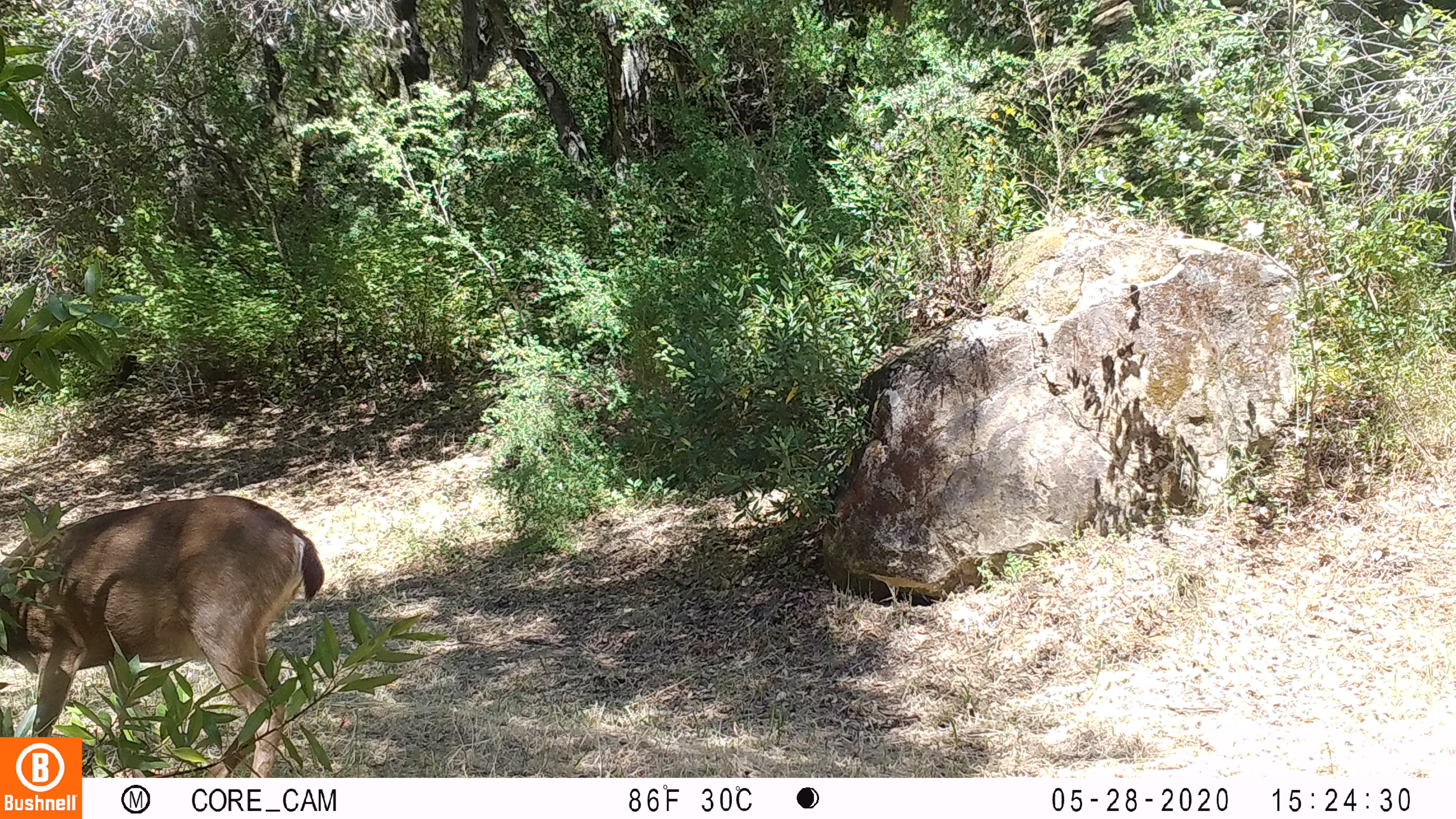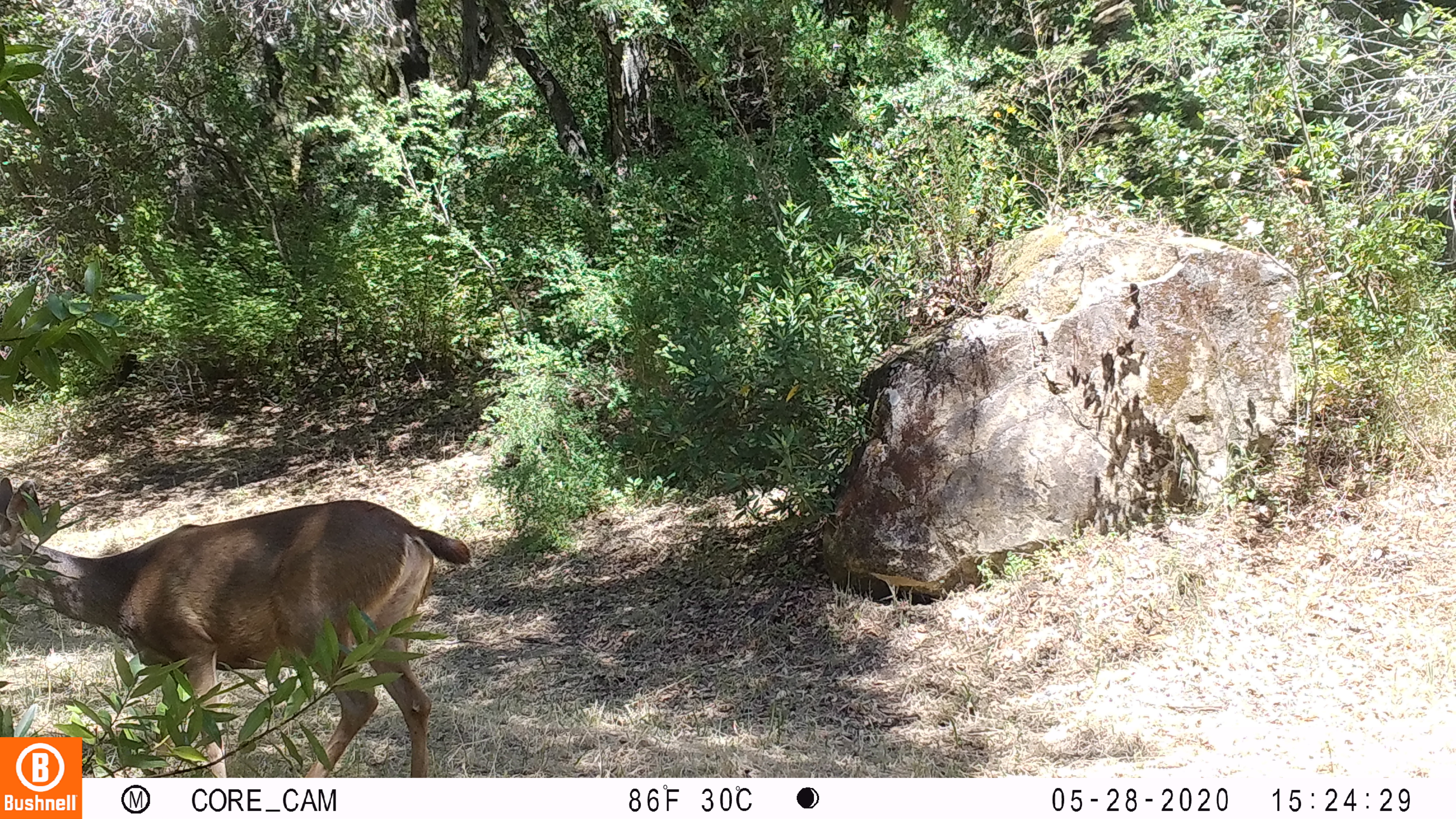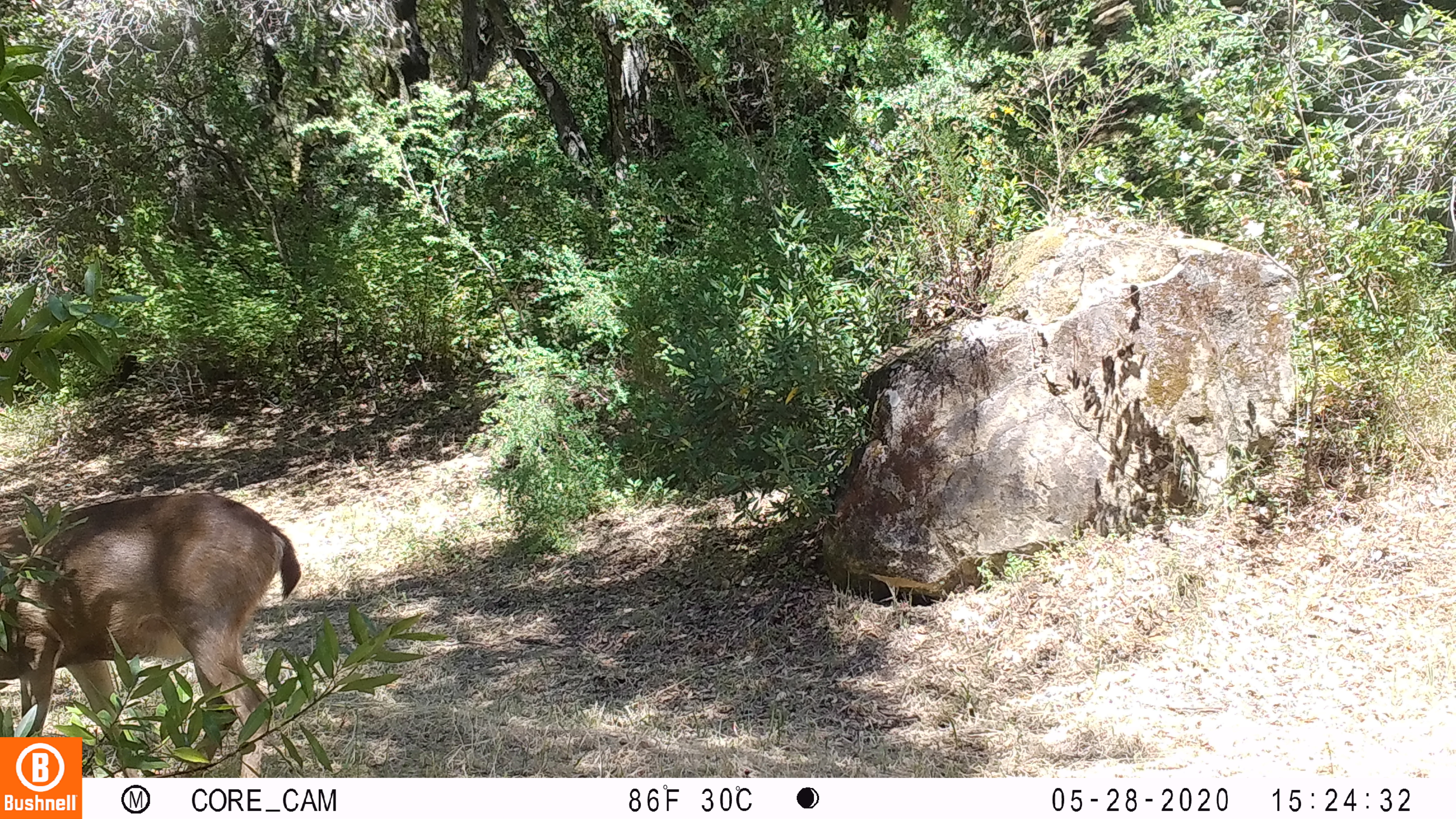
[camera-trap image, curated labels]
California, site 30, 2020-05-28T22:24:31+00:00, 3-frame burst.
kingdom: Animalia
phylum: Chordata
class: Mammalia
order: Artiodactyla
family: Cervidae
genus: Odocoileus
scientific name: Odocoileus hemionus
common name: mule deer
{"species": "mule deer (Odocoileus hemionus)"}